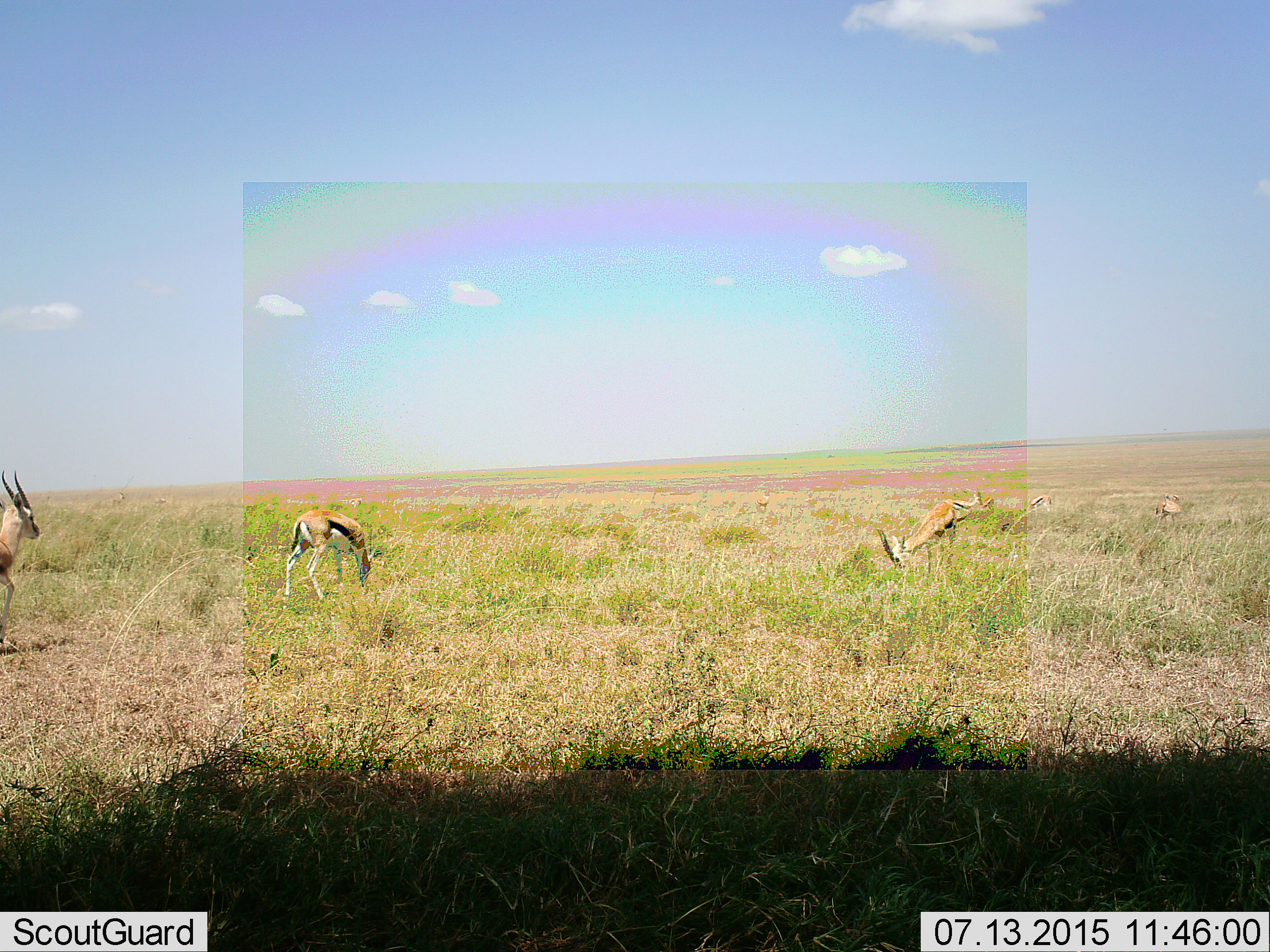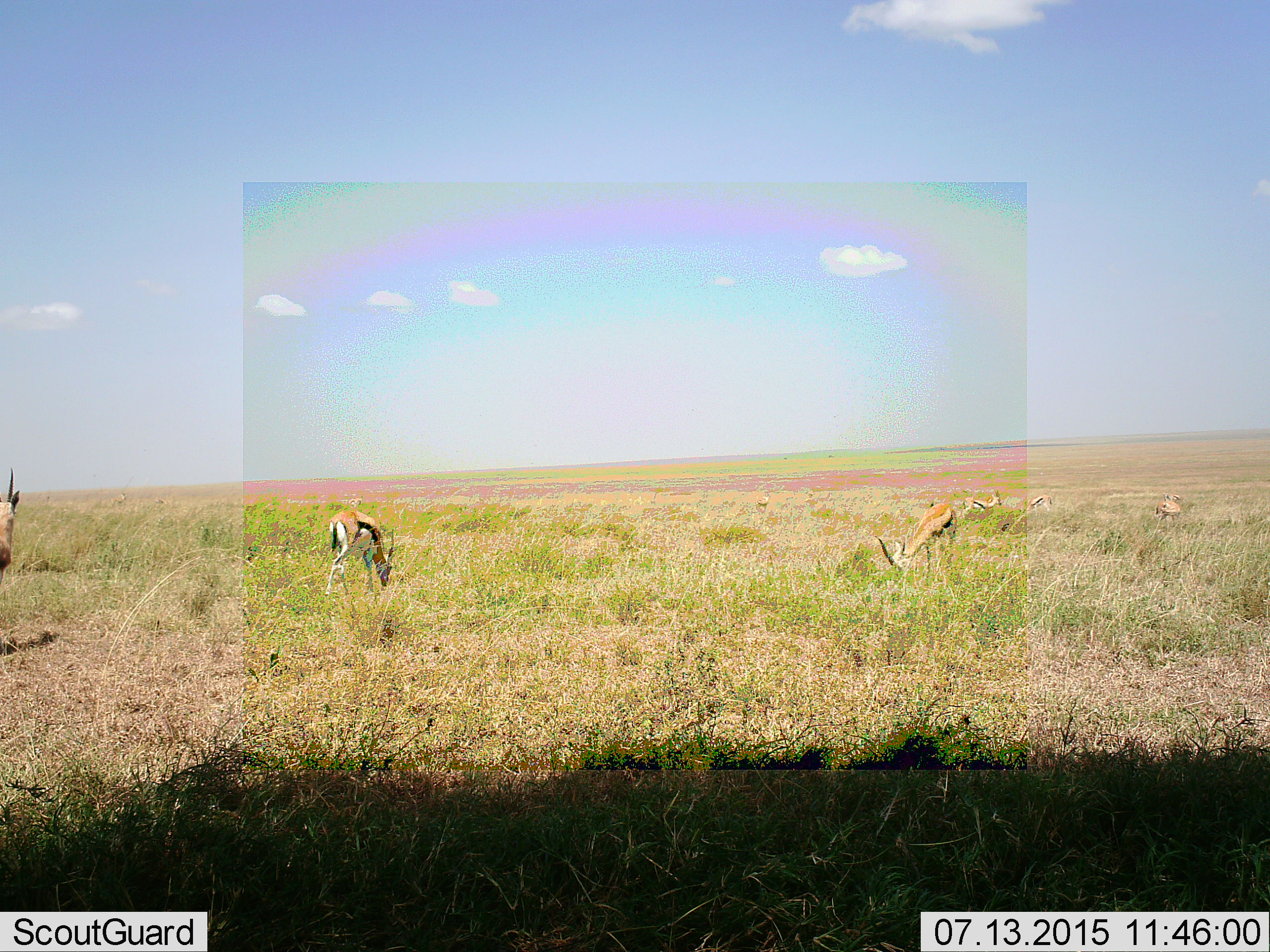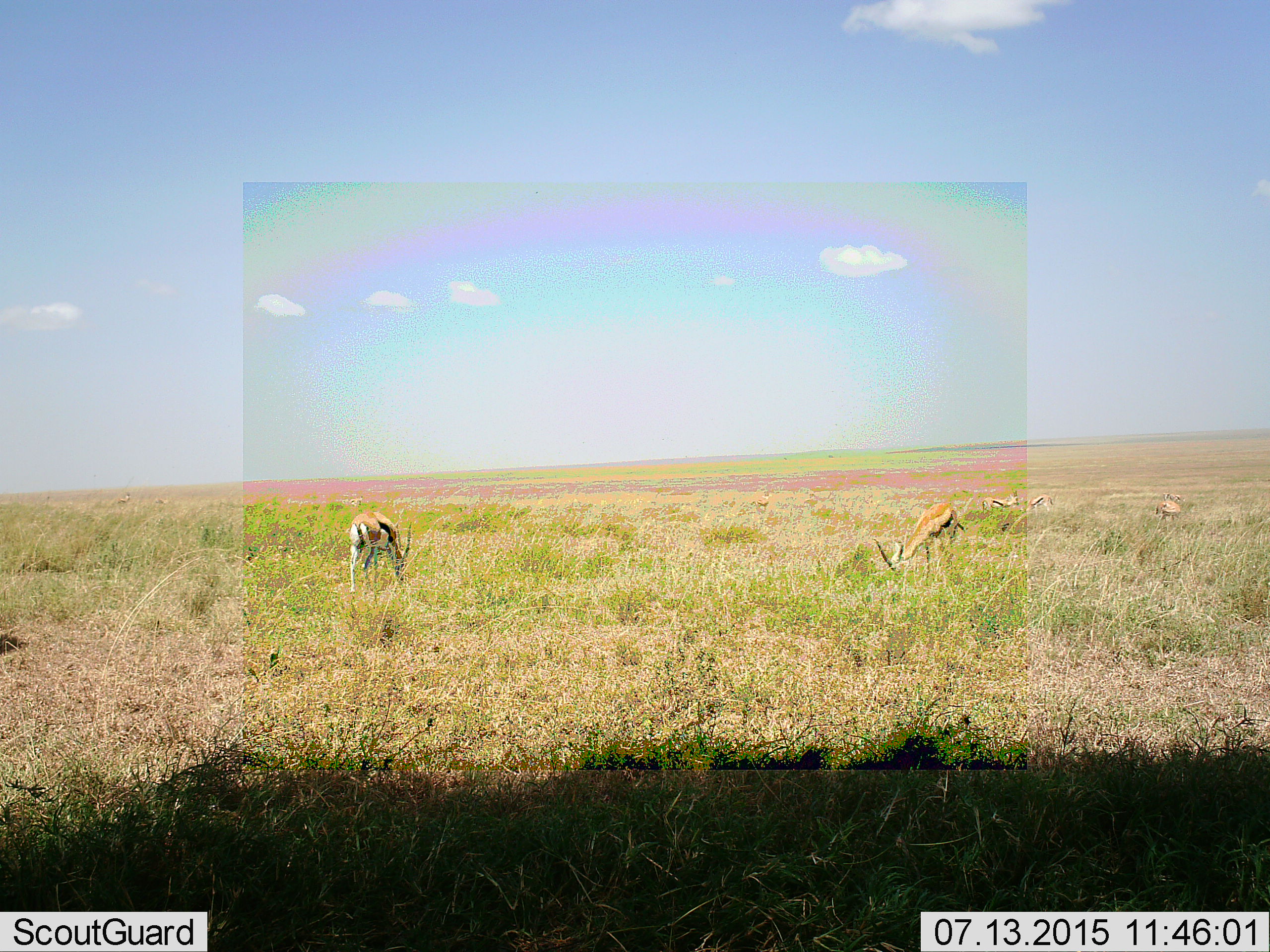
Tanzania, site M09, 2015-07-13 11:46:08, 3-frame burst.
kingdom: Animalia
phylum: Chordata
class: Mammalia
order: Artiodactyla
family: Bovidae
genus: Eudorcas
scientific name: Eudorcas thomsonii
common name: thomson's gazelle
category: gazellethomsons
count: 6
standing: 70%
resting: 10%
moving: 40%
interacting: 10%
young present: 10%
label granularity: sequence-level